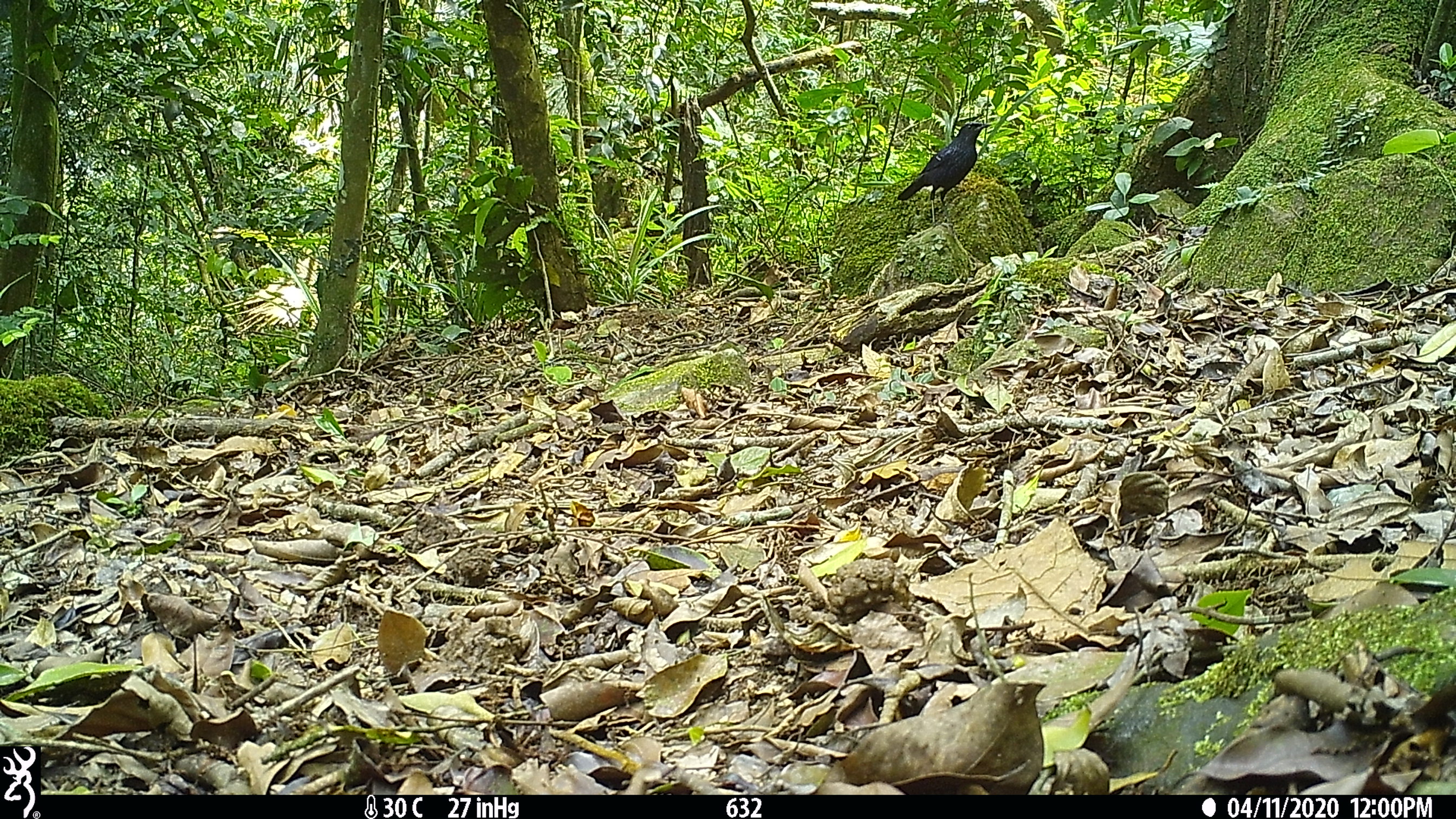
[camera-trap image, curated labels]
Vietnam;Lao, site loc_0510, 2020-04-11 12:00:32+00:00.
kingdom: Animalia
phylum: Chordata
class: Aves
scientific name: Aves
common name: bird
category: unidentified bird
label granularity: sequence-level